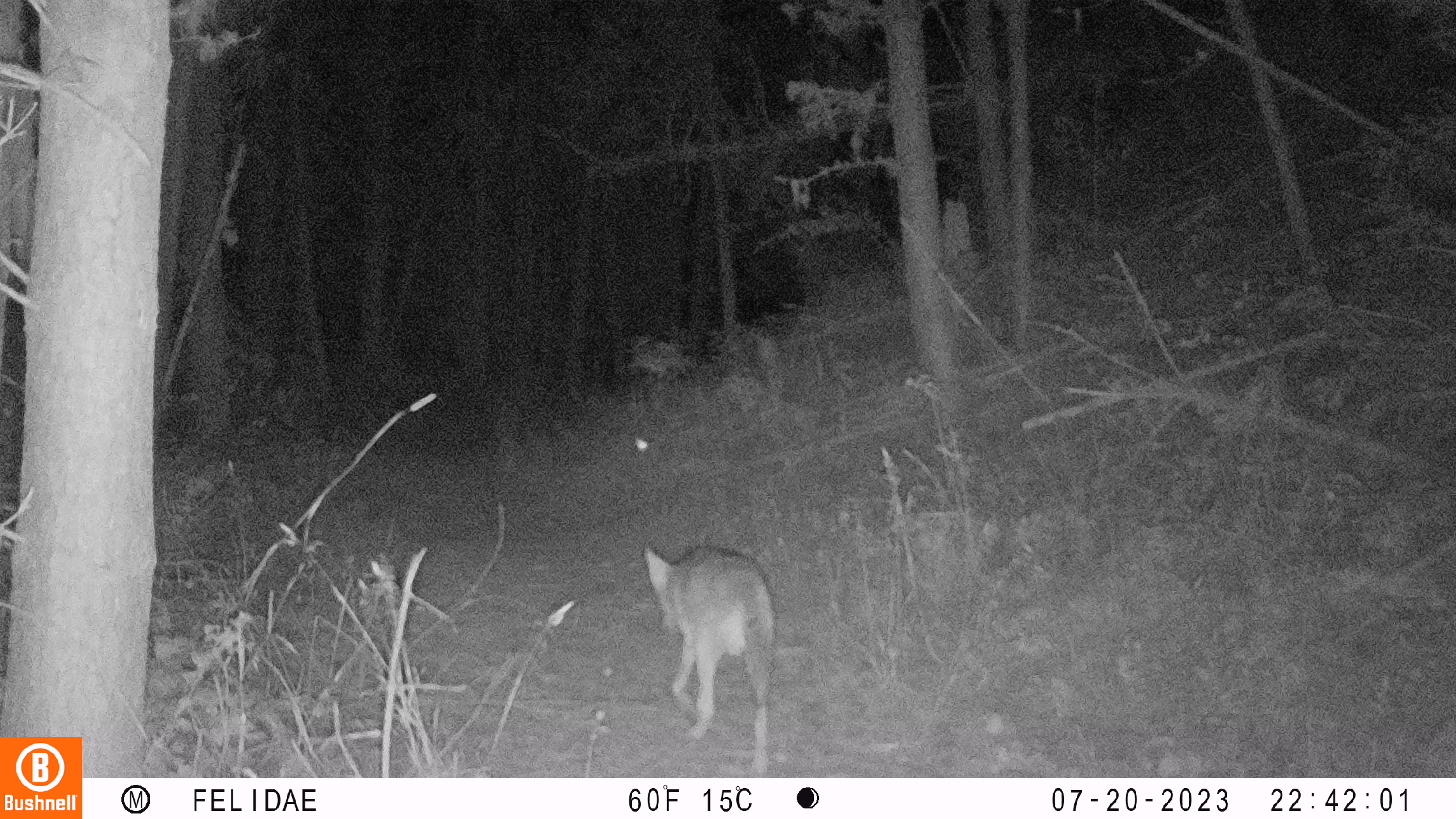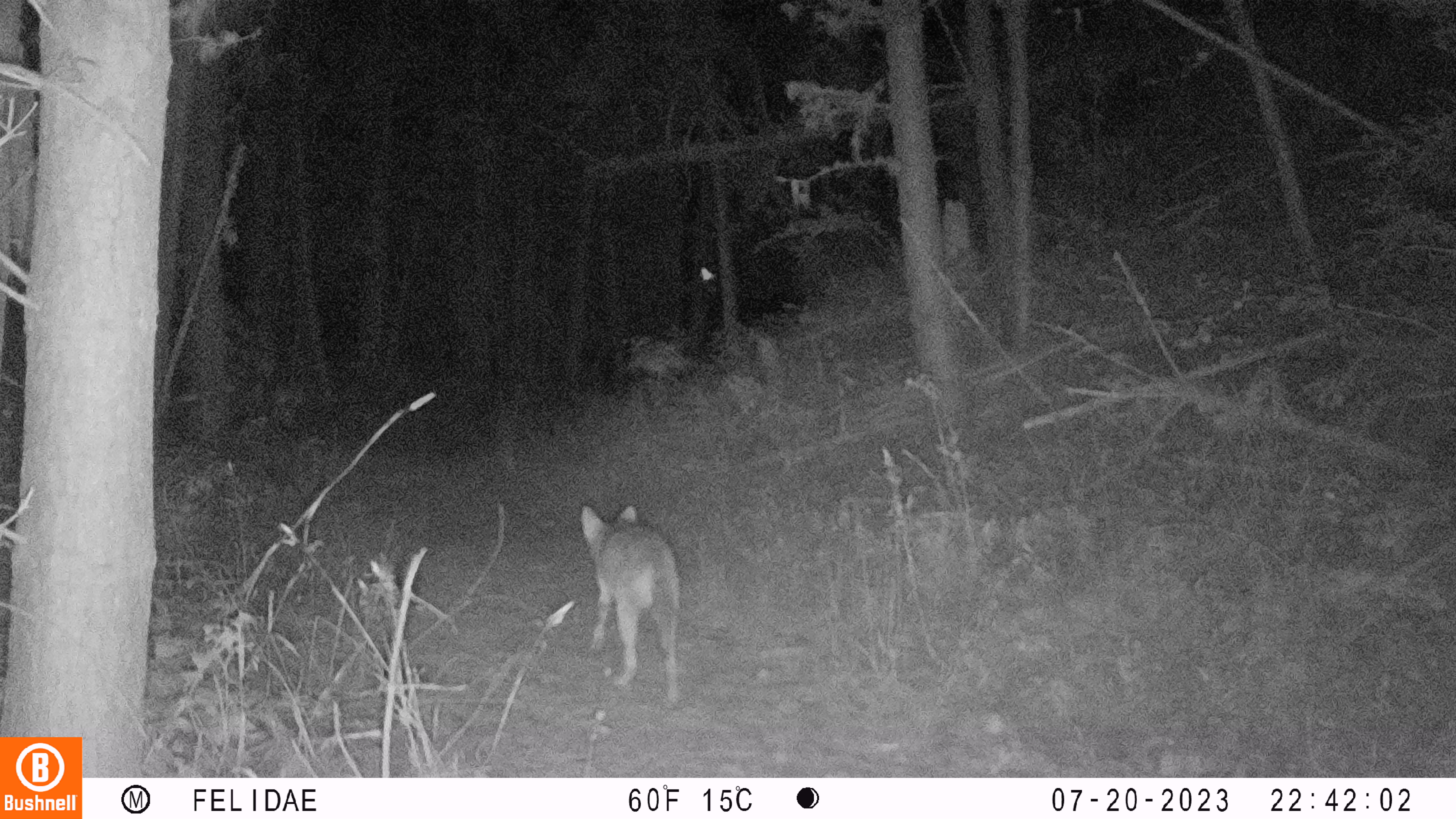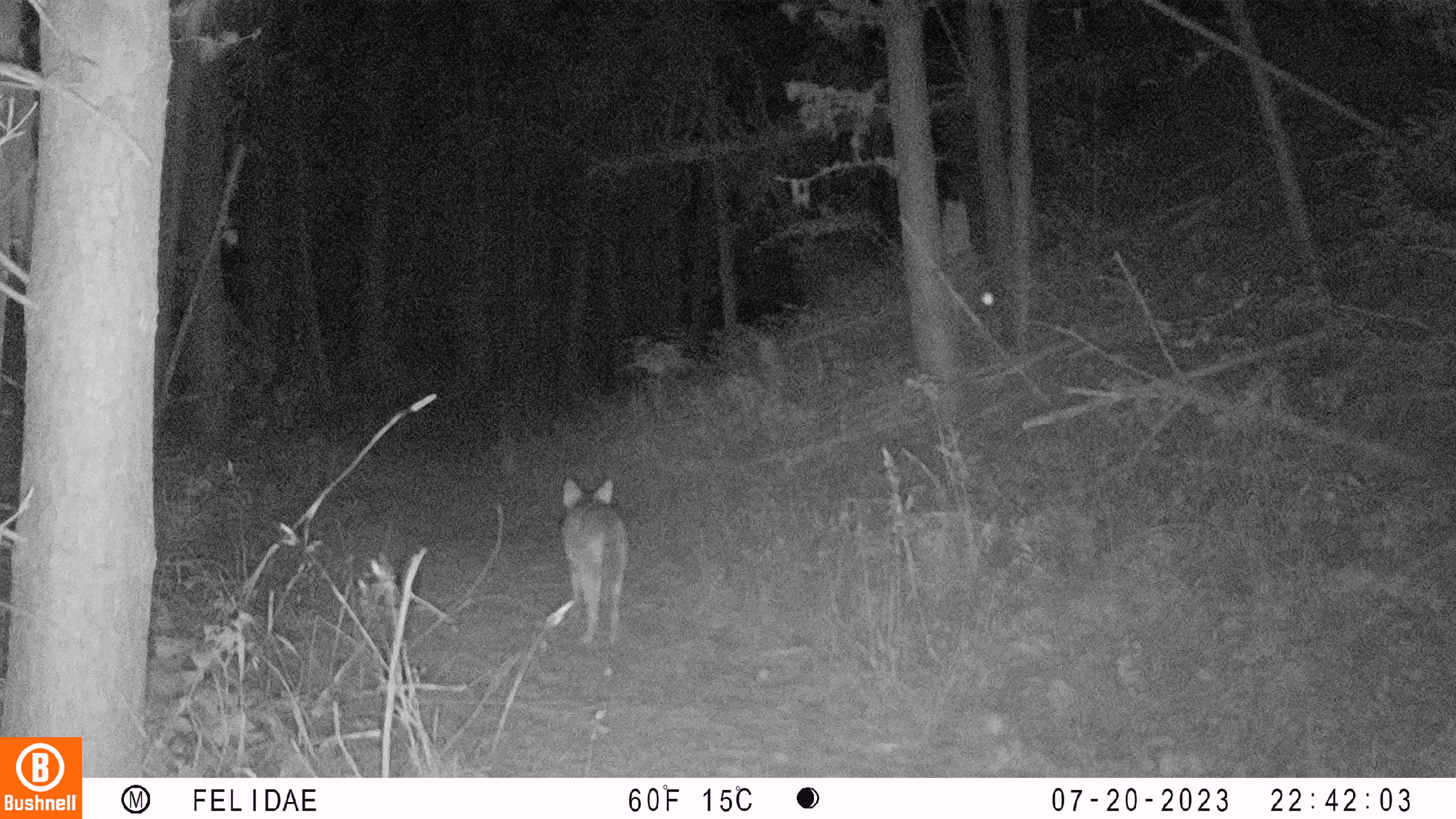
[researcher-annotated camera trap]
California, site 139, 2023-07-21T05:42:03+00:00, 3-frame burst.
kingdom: Animalia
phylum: Chordata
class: Mammalia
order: Carnivora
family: Canidae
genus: Canis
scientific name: Canis latrans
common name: coyote